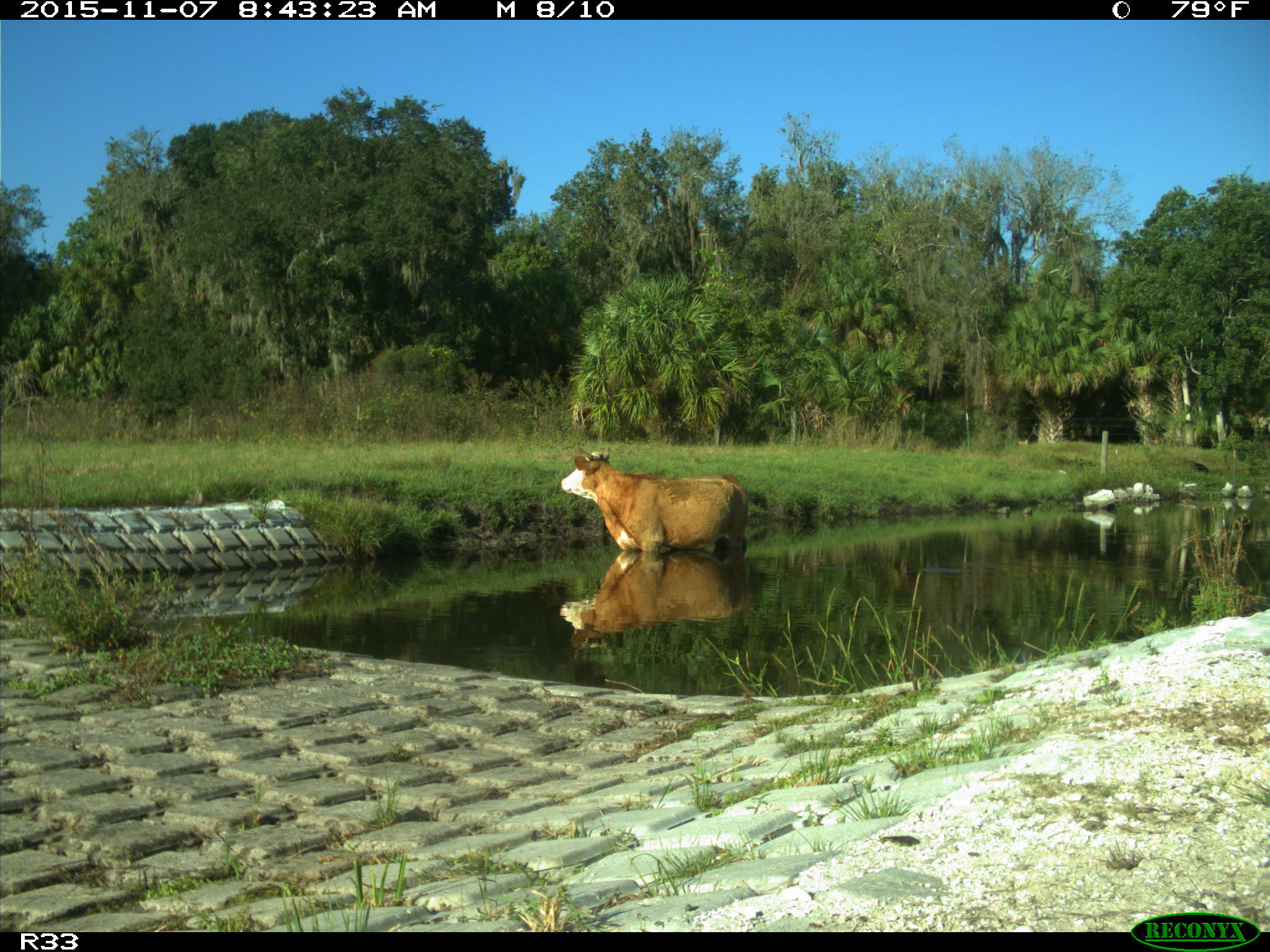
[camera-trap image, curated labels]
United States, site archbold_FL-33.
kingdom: Animalia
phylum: Chordata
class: Mammalia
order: Artiodactyla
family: Bovidae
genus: Bos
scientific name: Bos taurus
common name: domestic cow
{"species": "Bos taurus (domestic cow)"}